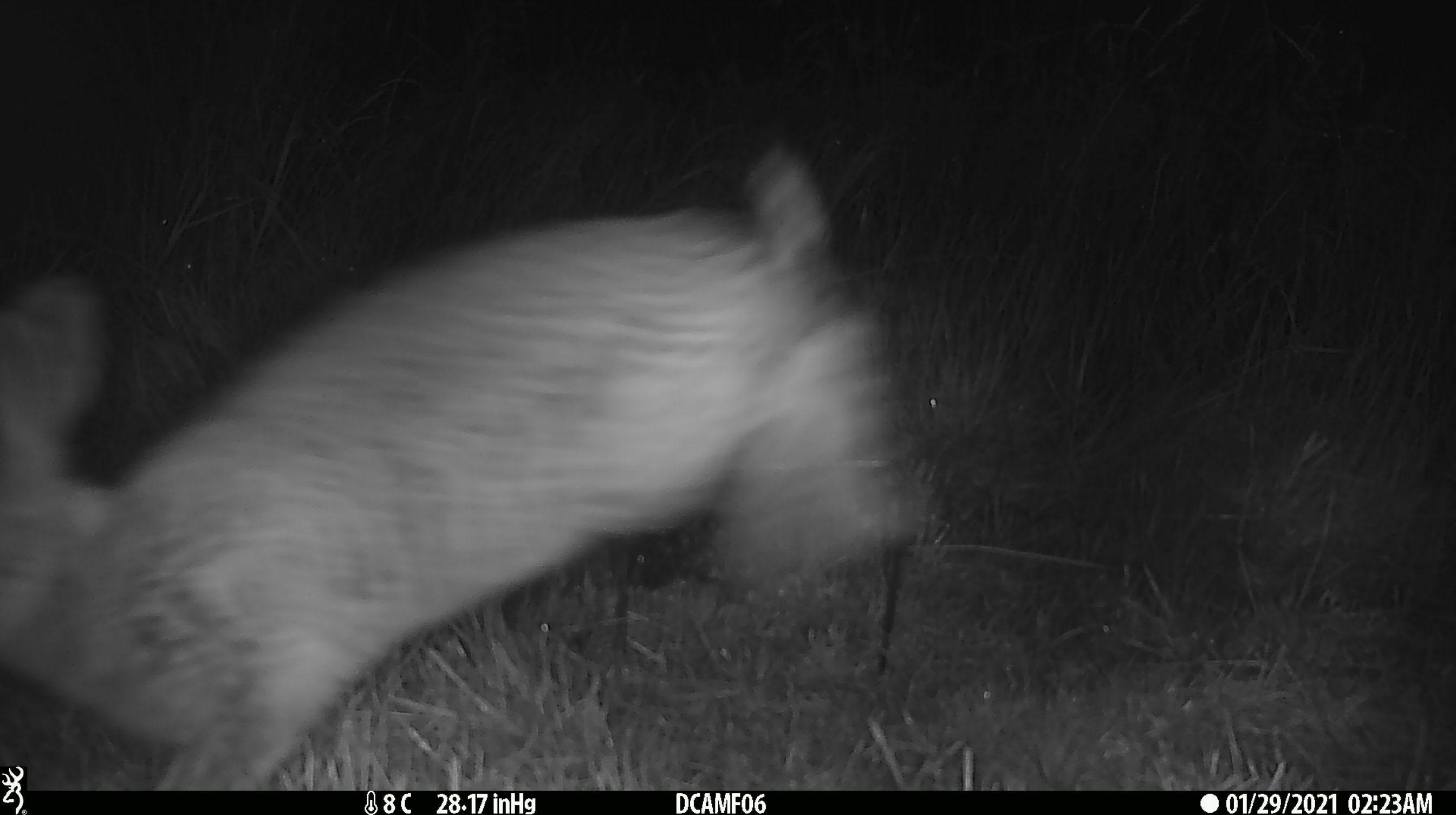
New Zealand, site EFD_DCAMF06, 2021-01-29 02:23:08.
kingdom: Animalia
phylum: Chordata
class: Mammalia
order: Lagomorpha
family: Leporidae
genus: Oryctolagus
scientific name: Oryctolagus cuniculus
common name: european rabbit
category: rabbit